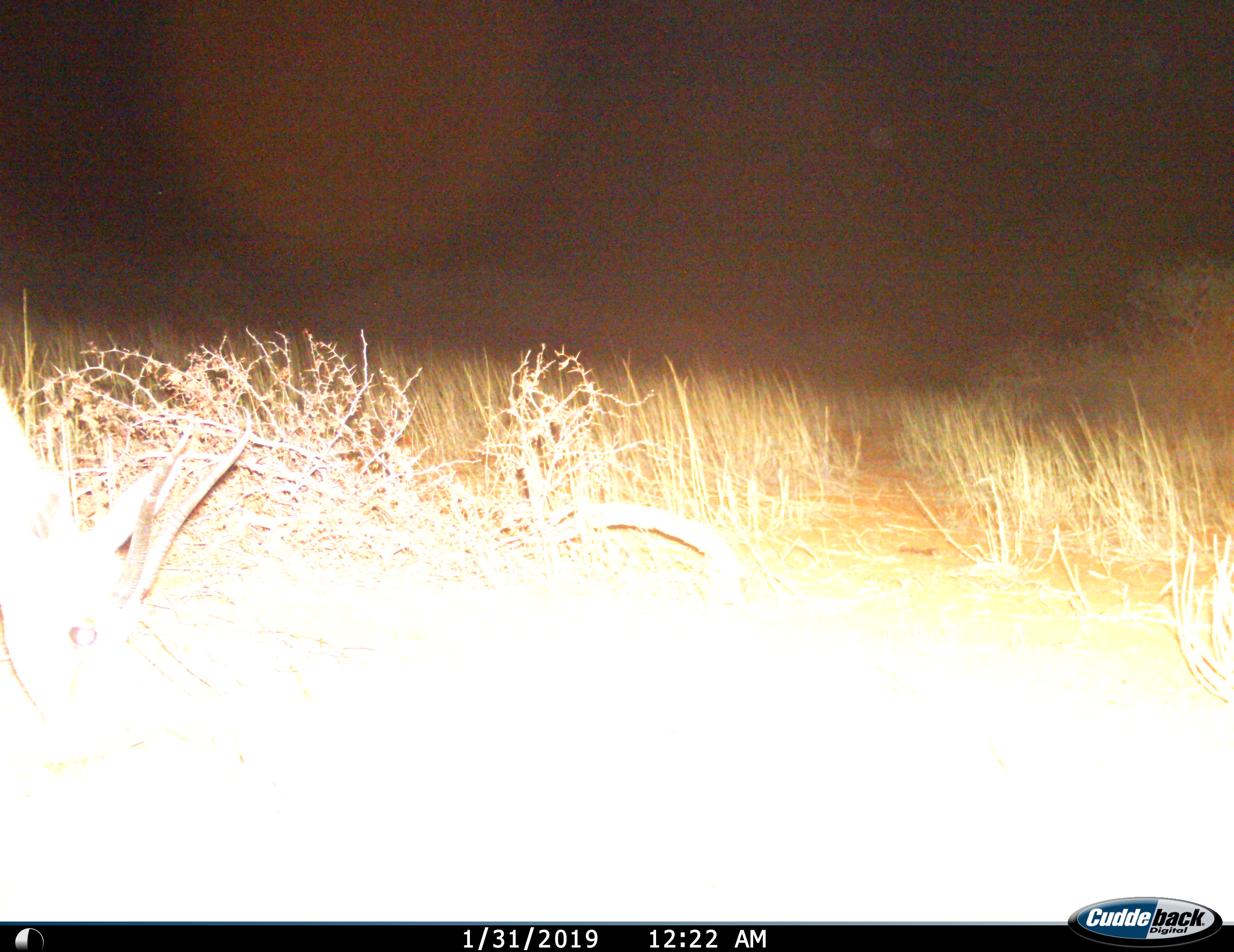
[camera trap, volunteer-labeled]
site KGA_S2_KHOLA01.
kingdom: Animalia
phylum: Chordata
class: Mammalia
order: Artiodactyla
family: Bovidae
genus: Antidorcas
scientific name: Antidorcas marsupialis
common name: springbok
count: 1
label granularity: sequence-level